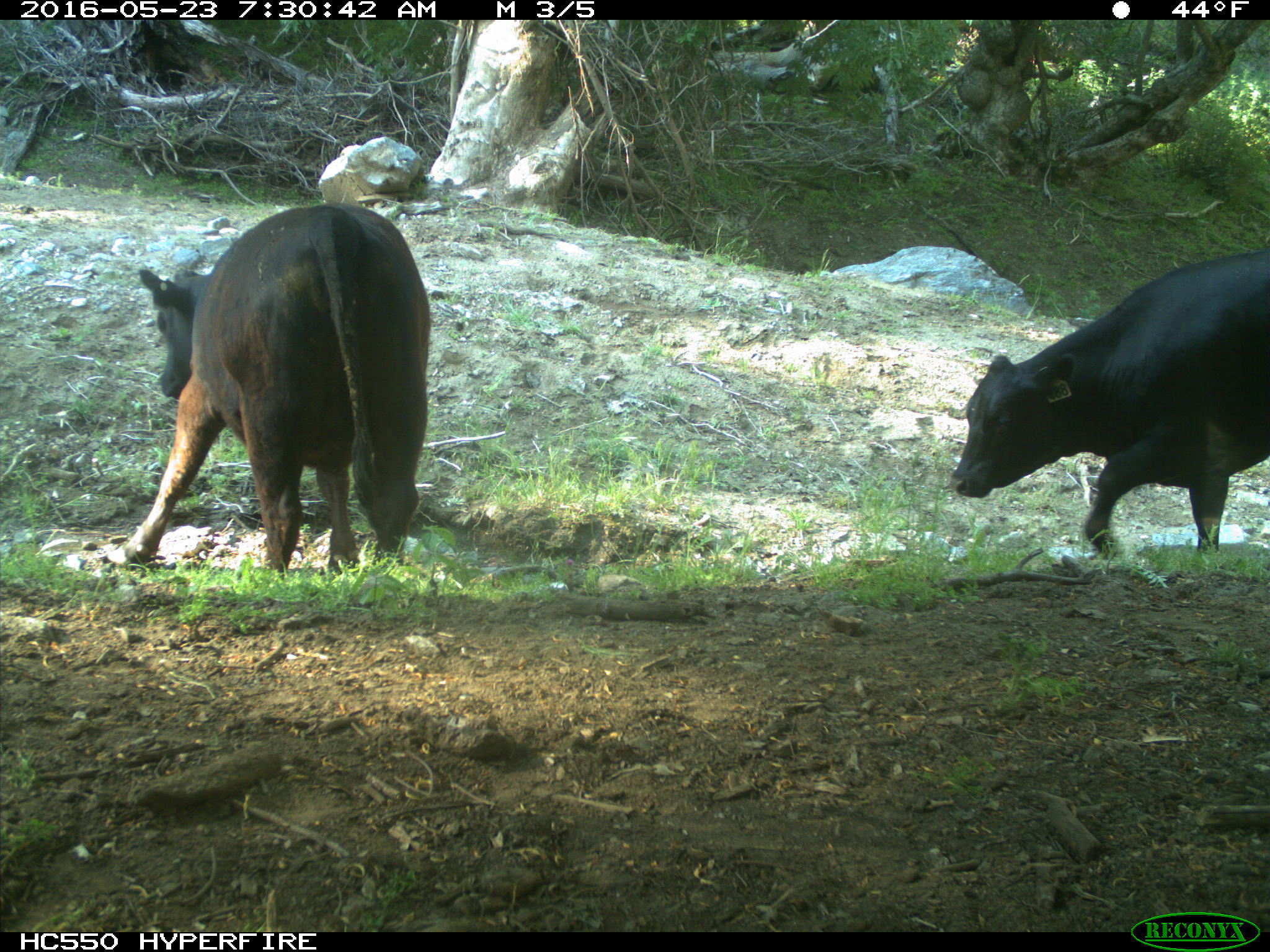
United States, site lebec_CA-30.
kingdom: Animalia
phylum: Chordata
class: Mammalia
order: Artiodactyla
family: Bovidae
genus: Bos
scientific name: Bos taurus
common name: domestic cow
Bos taurus (domestic cow).